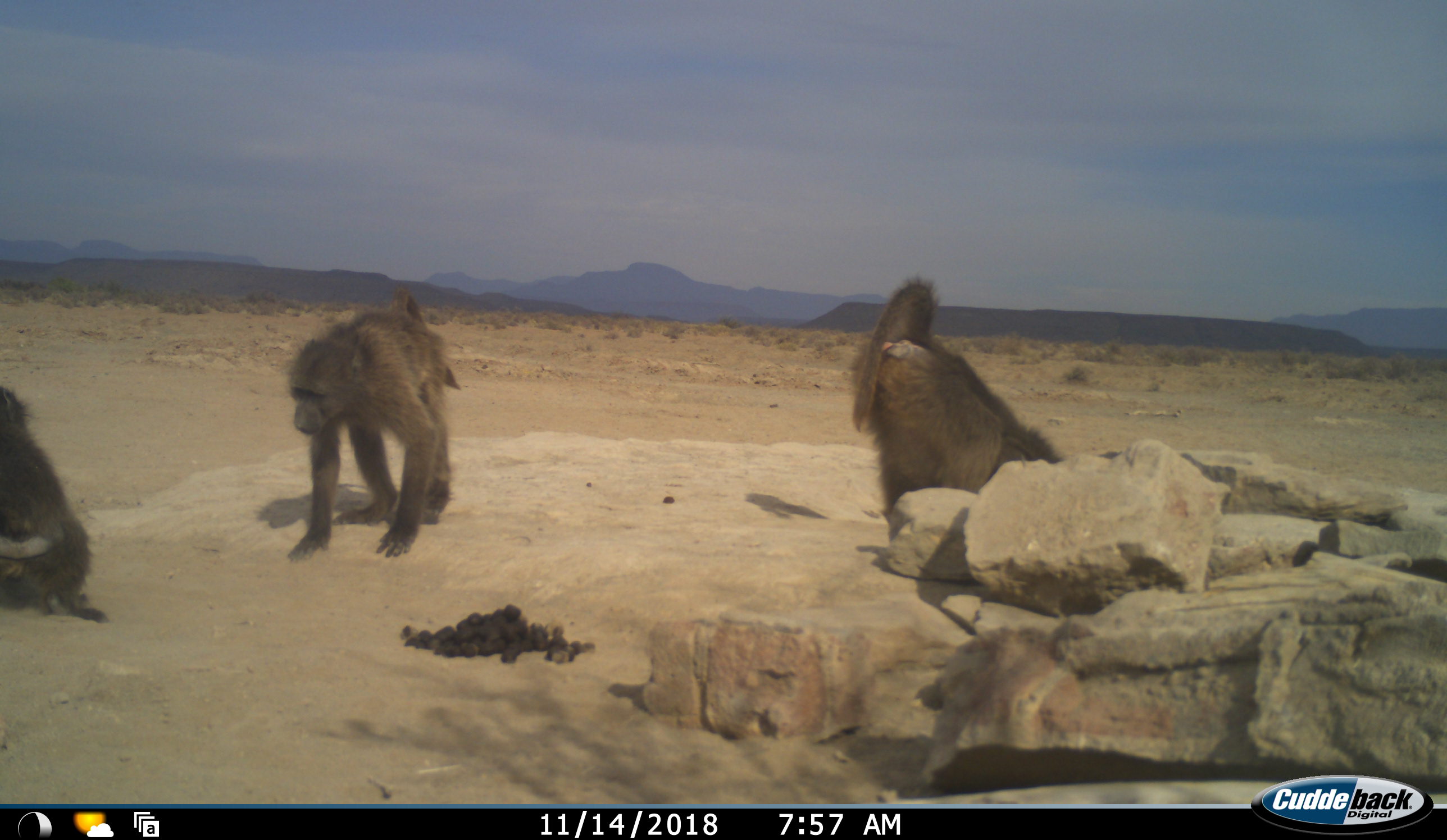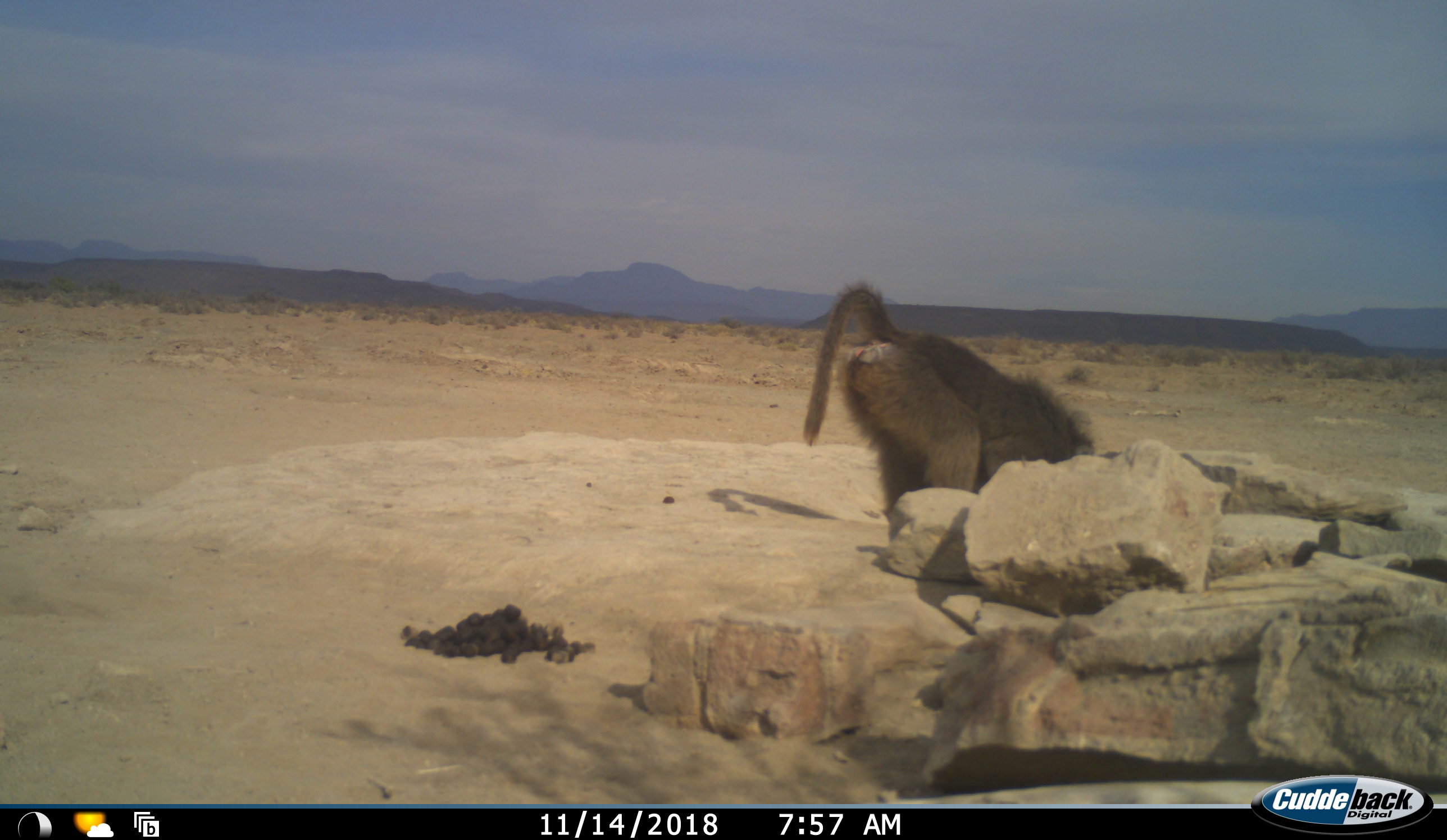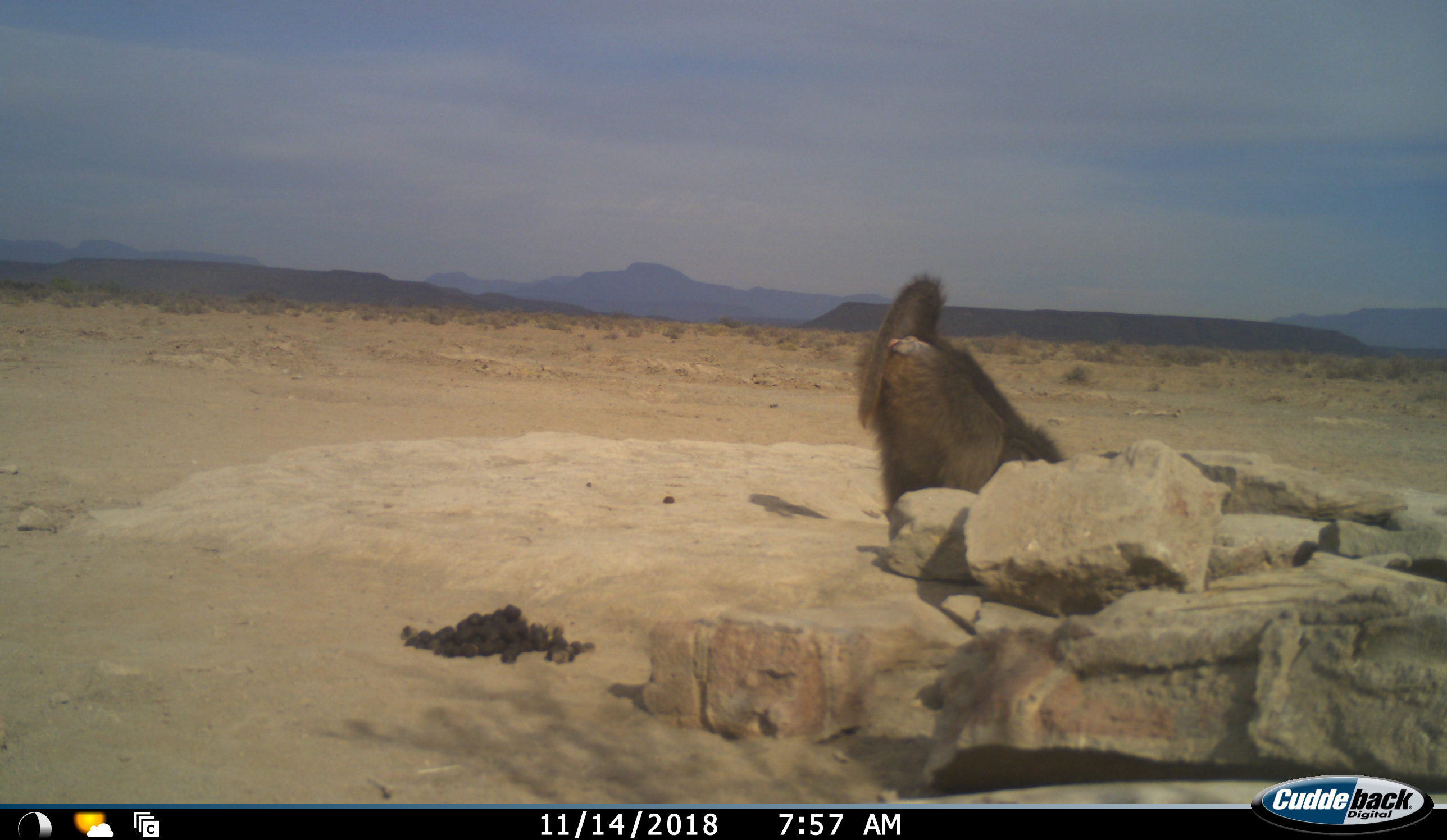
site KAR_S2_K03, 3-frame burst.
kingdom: Animalia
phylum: Chordata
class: Mammalia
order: Primates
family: Cercopithecidae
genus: Papio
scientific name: Papio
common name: baboon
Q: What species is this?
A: Baboon (Papio).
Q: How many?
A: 3.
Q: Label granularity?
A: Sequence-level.